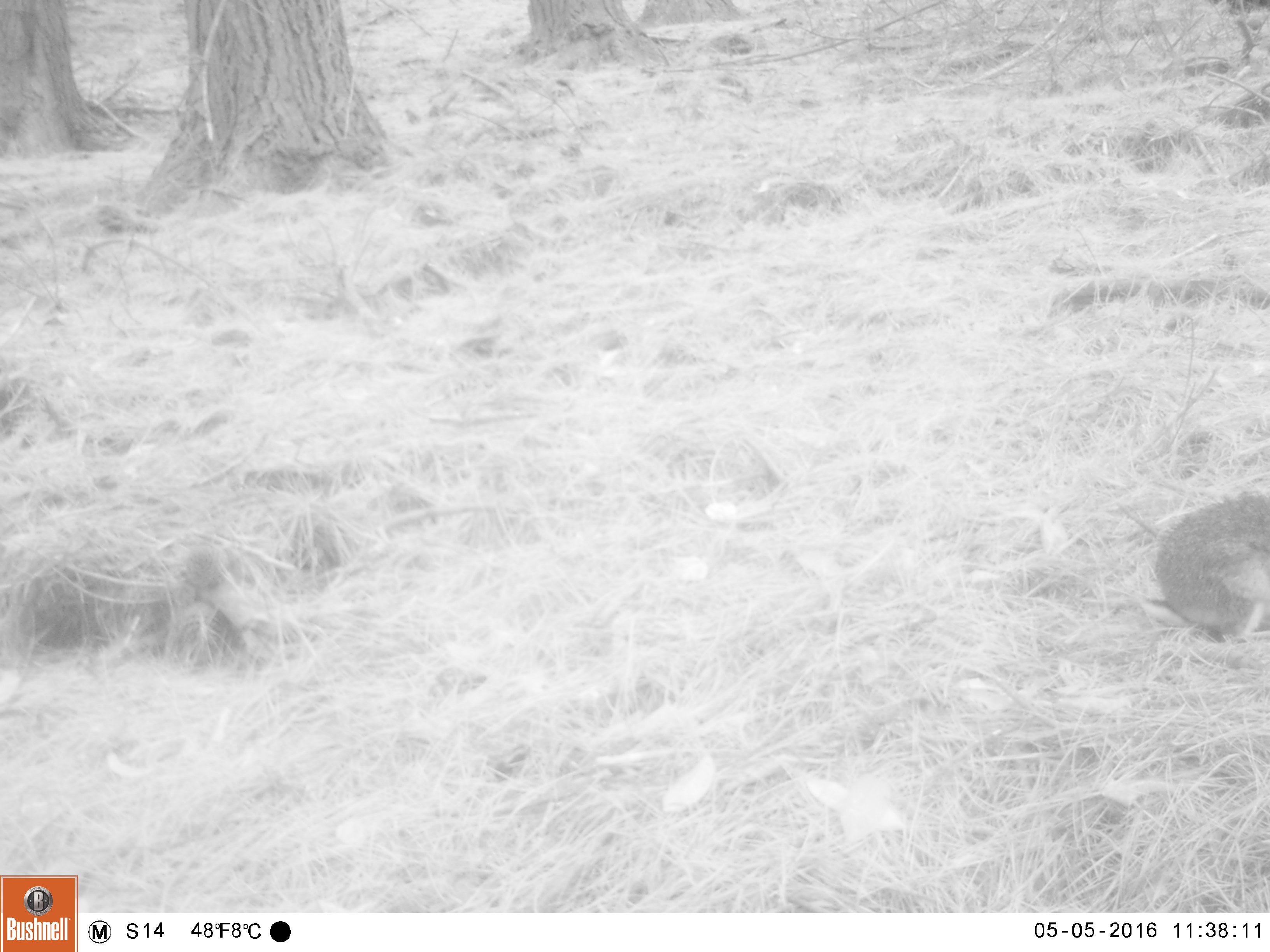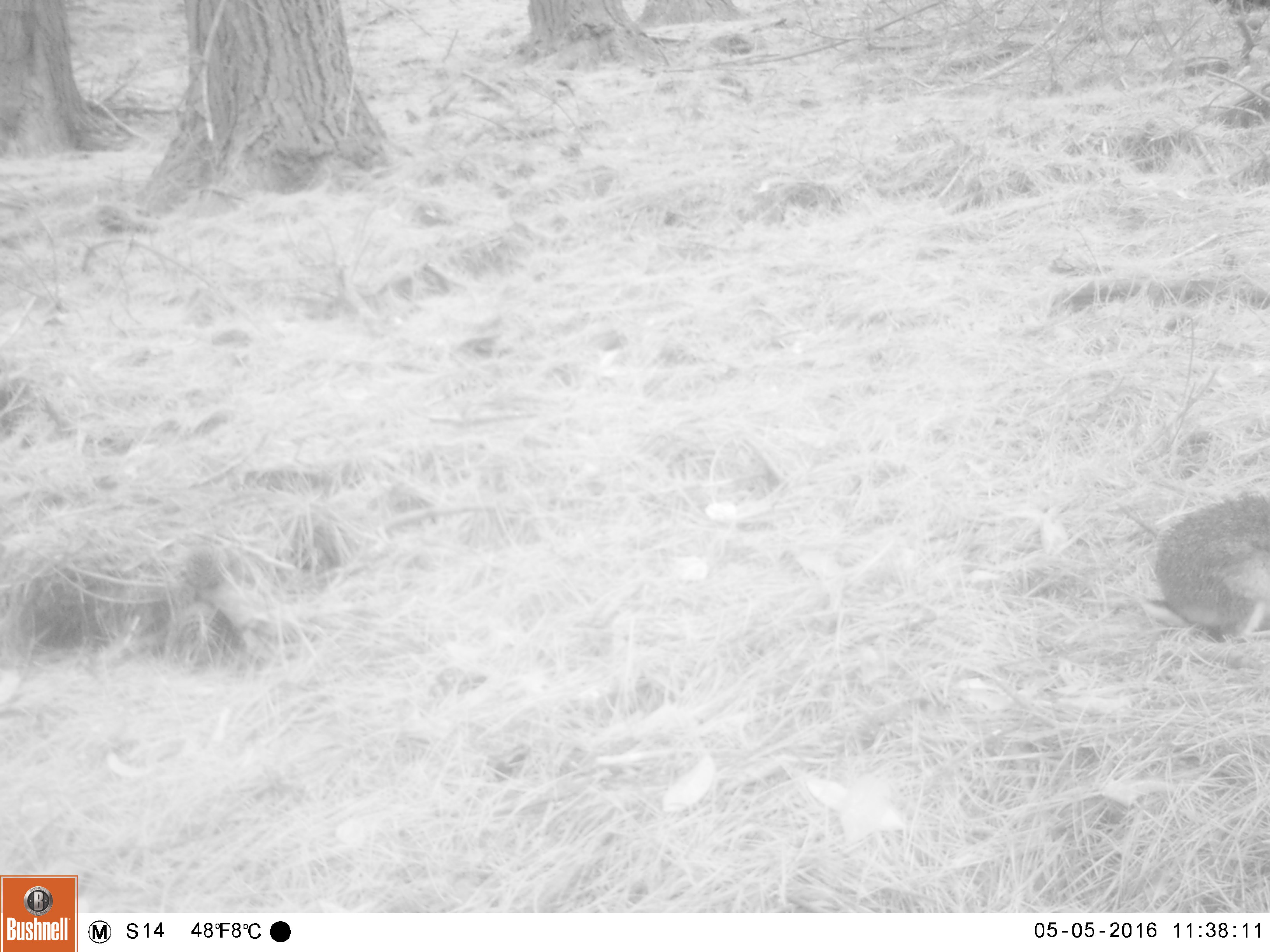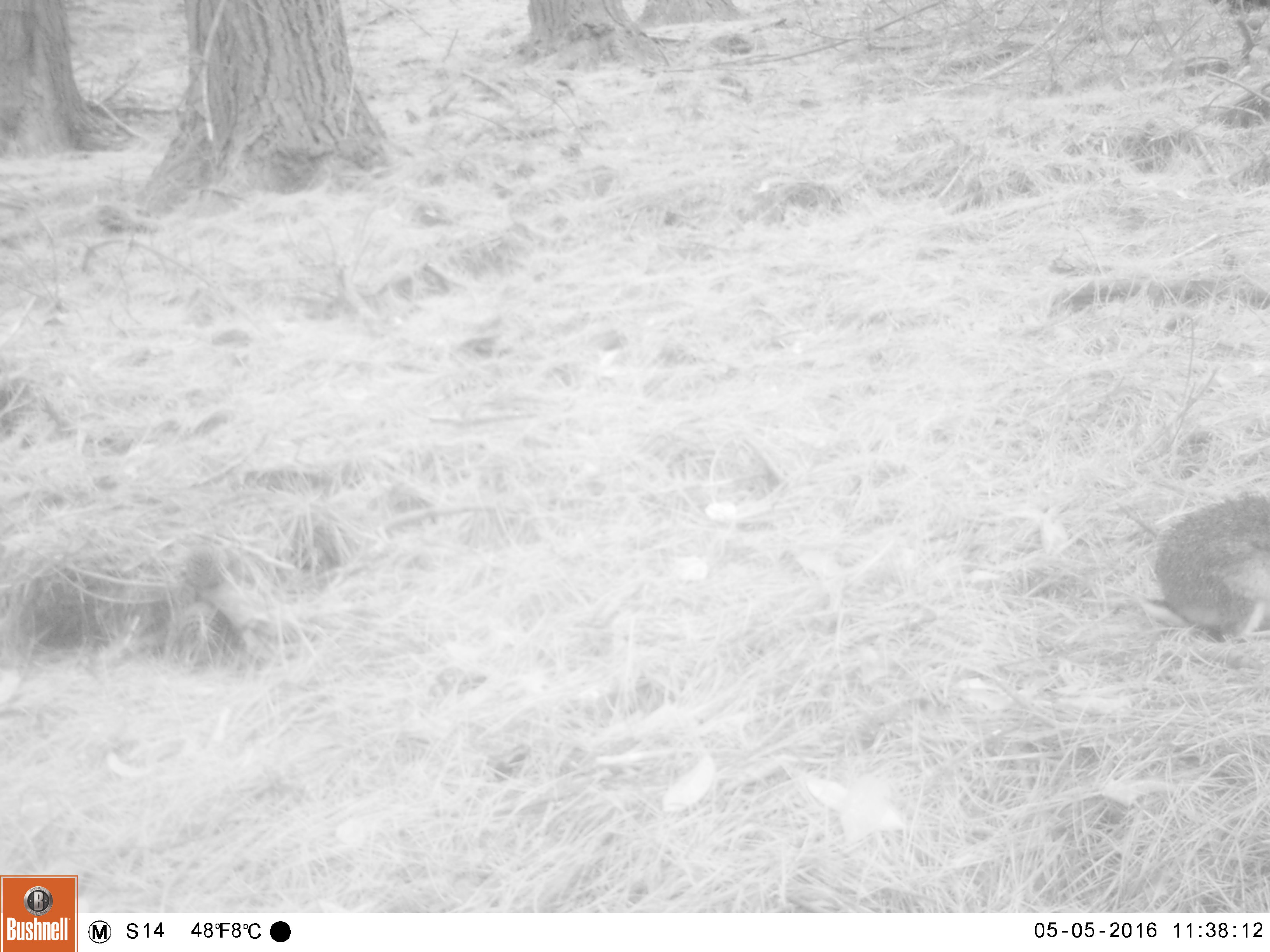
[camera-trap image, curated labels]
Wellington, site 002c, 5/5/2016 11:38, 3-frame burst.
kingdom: Animalia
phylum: Chordata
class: Mammalia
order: Lagomorpha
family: Leporidae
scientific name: Leporidae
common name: rabbit